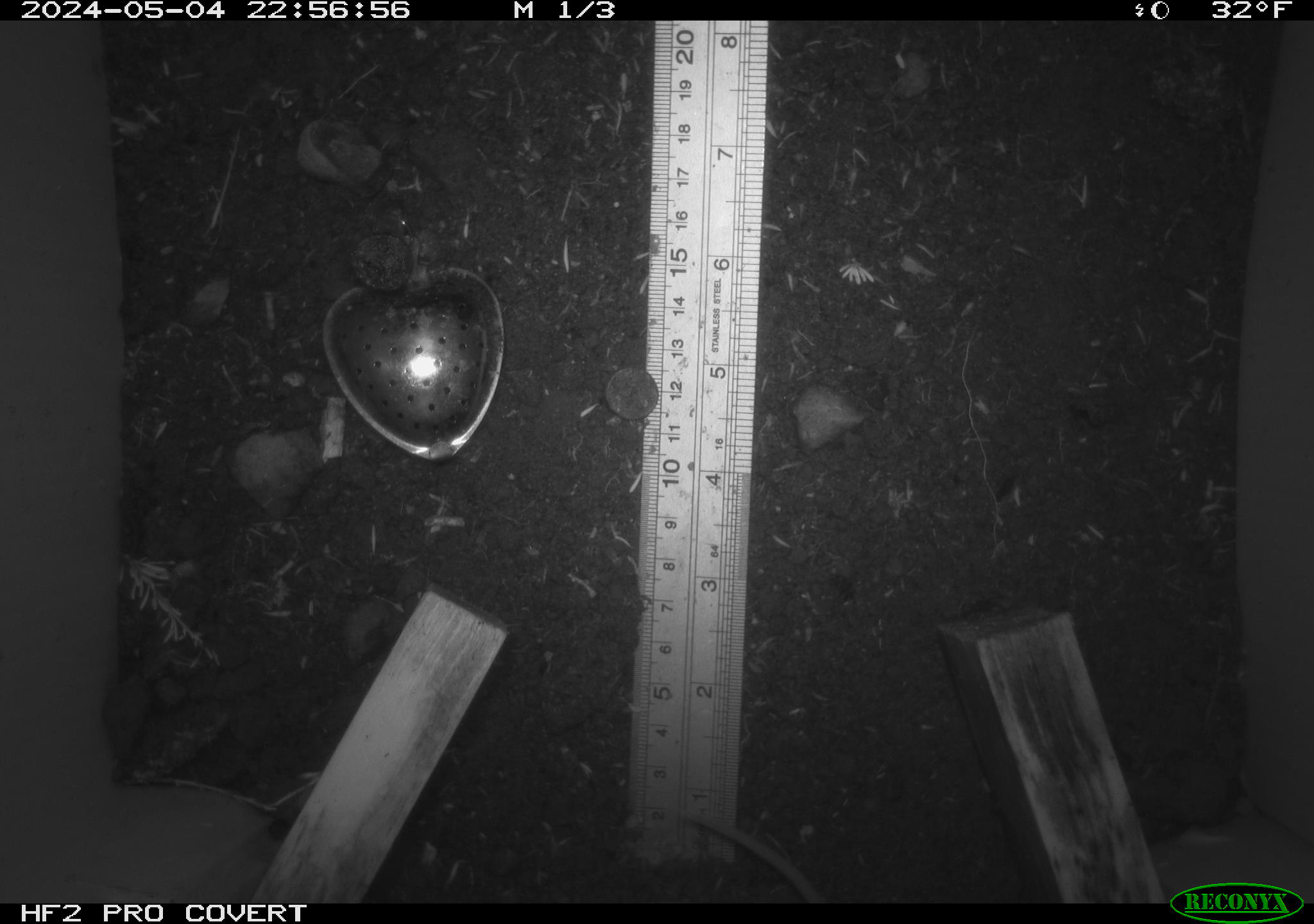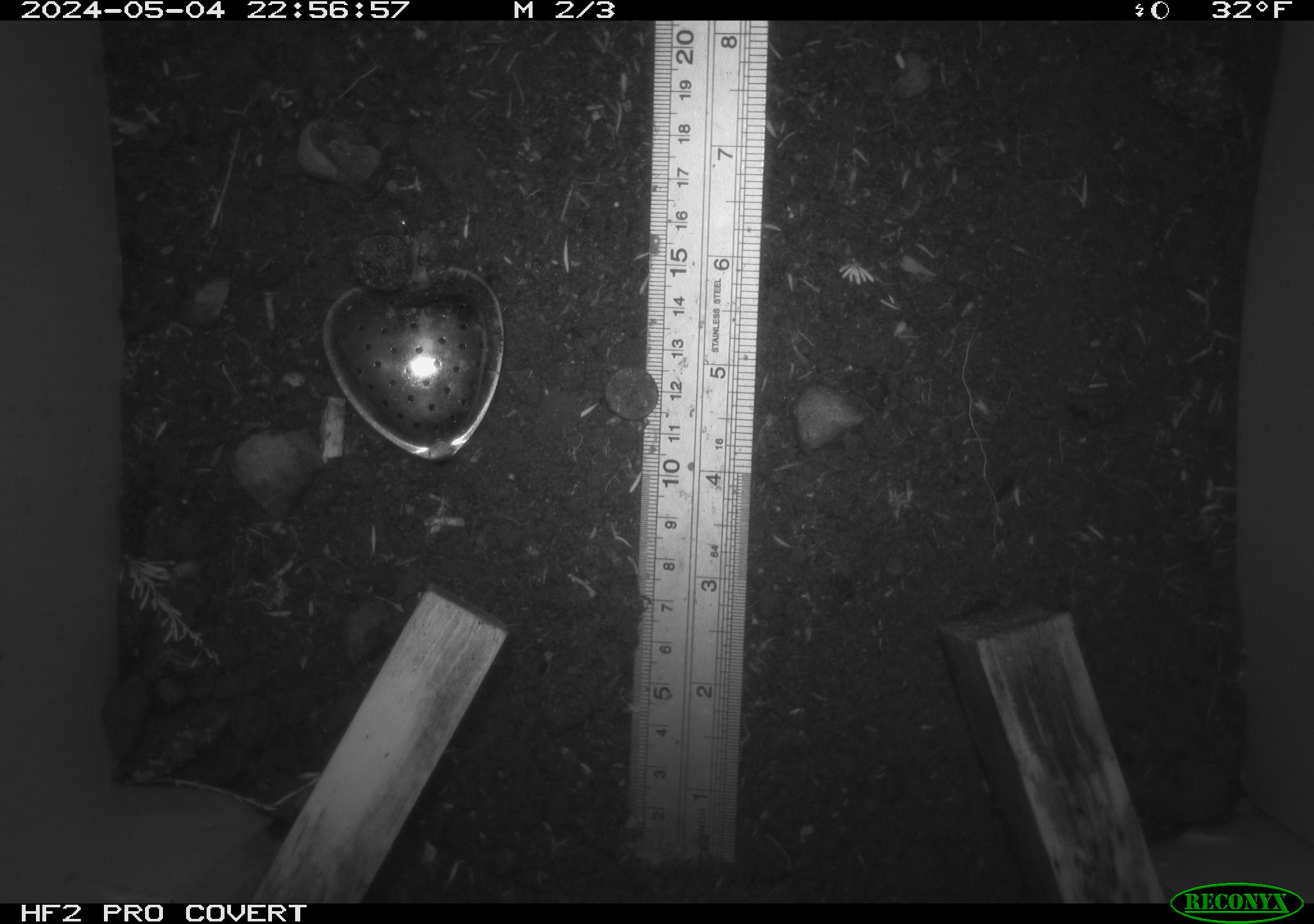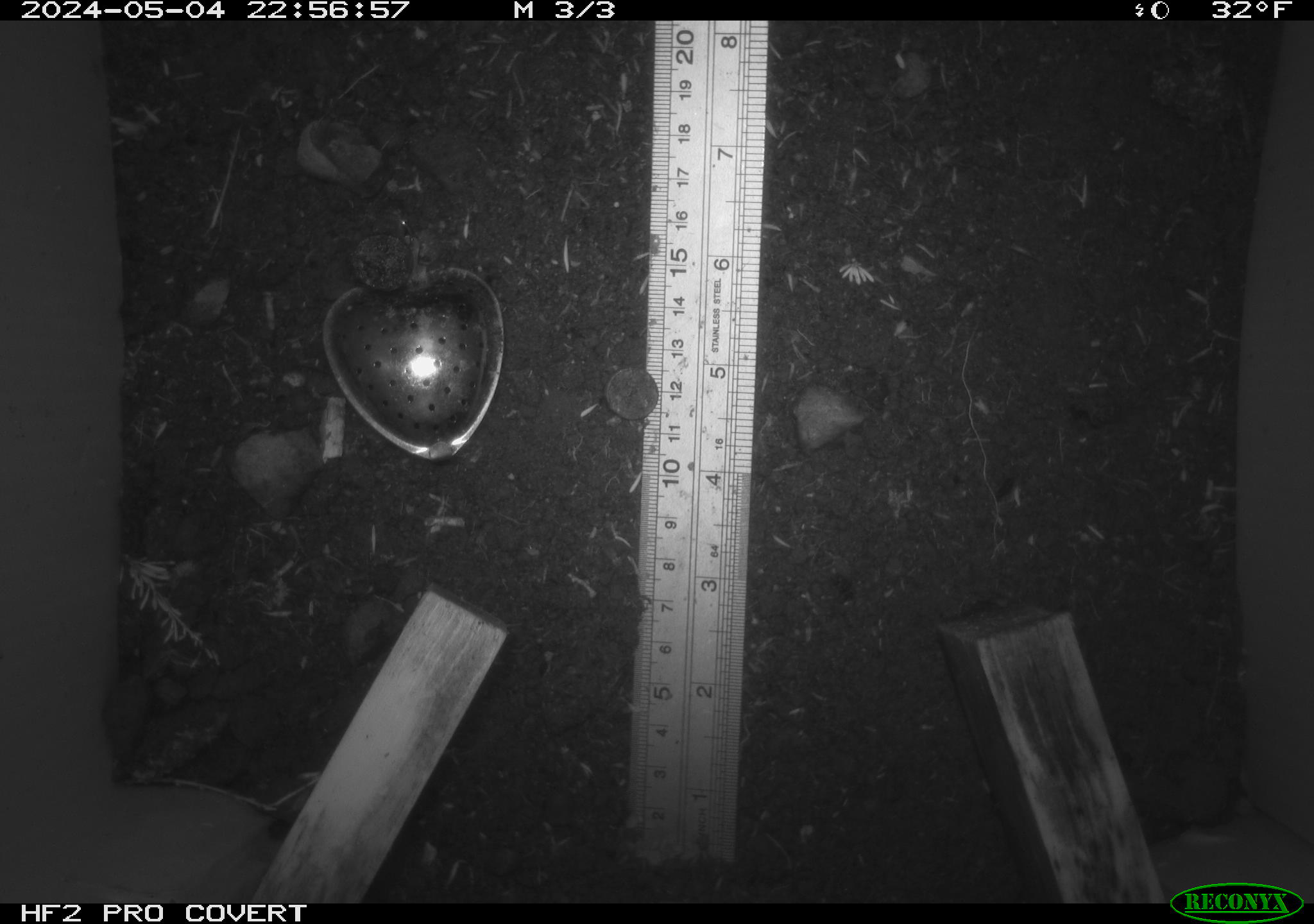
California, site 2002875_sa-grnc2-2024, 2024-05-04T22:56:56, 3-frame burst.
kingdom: Animalia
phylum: Chordata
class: Mammalia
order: Rodentia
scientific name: Rodentia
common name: rodent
Rodent (Rodentia).